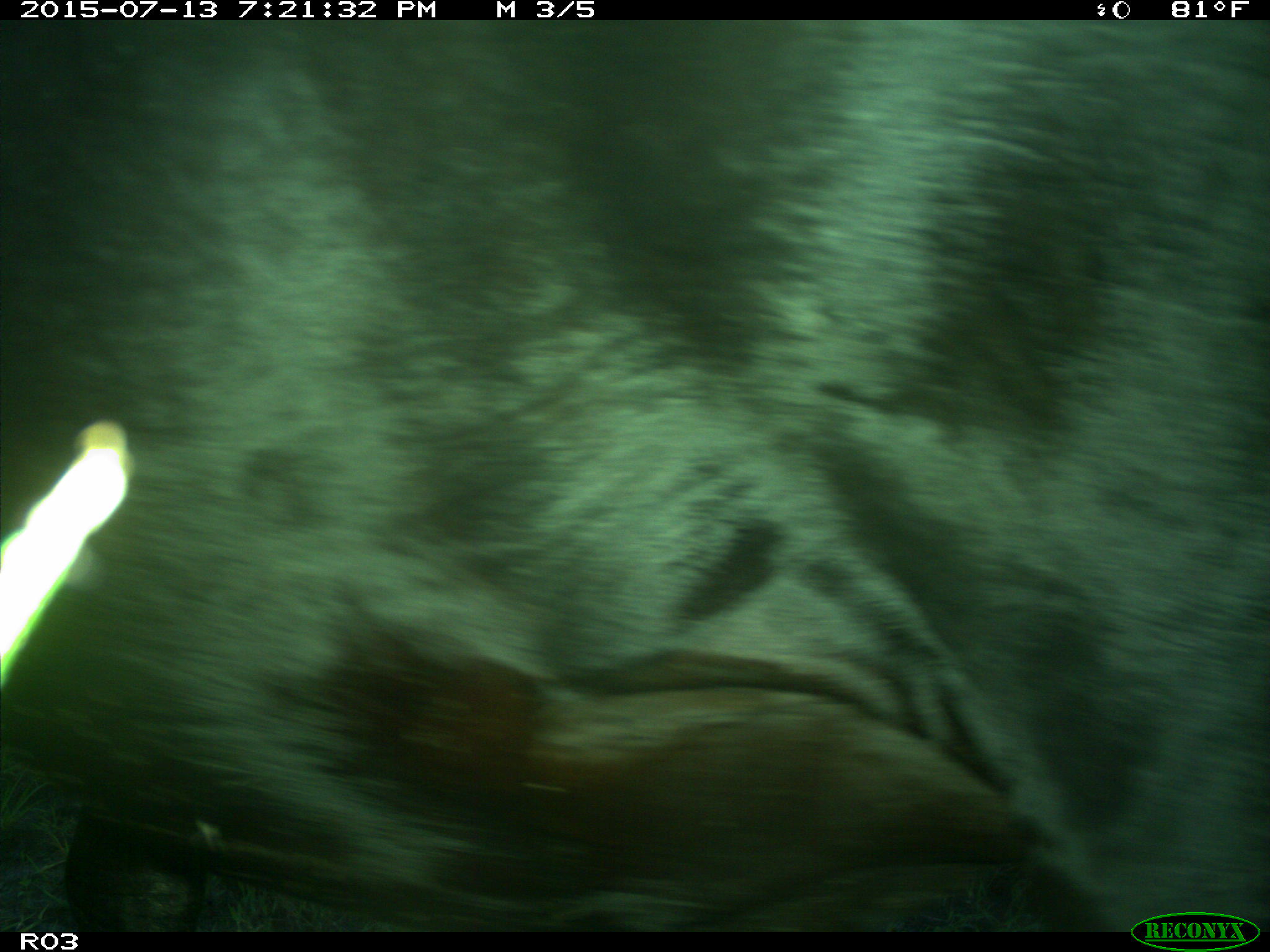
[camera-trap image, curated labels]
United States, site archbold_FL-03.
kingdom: Animalia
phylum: Chordata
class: Mammalia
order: Artiodactyla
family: Bovidae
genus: Bos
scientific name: Bos taurus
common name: domestic cow